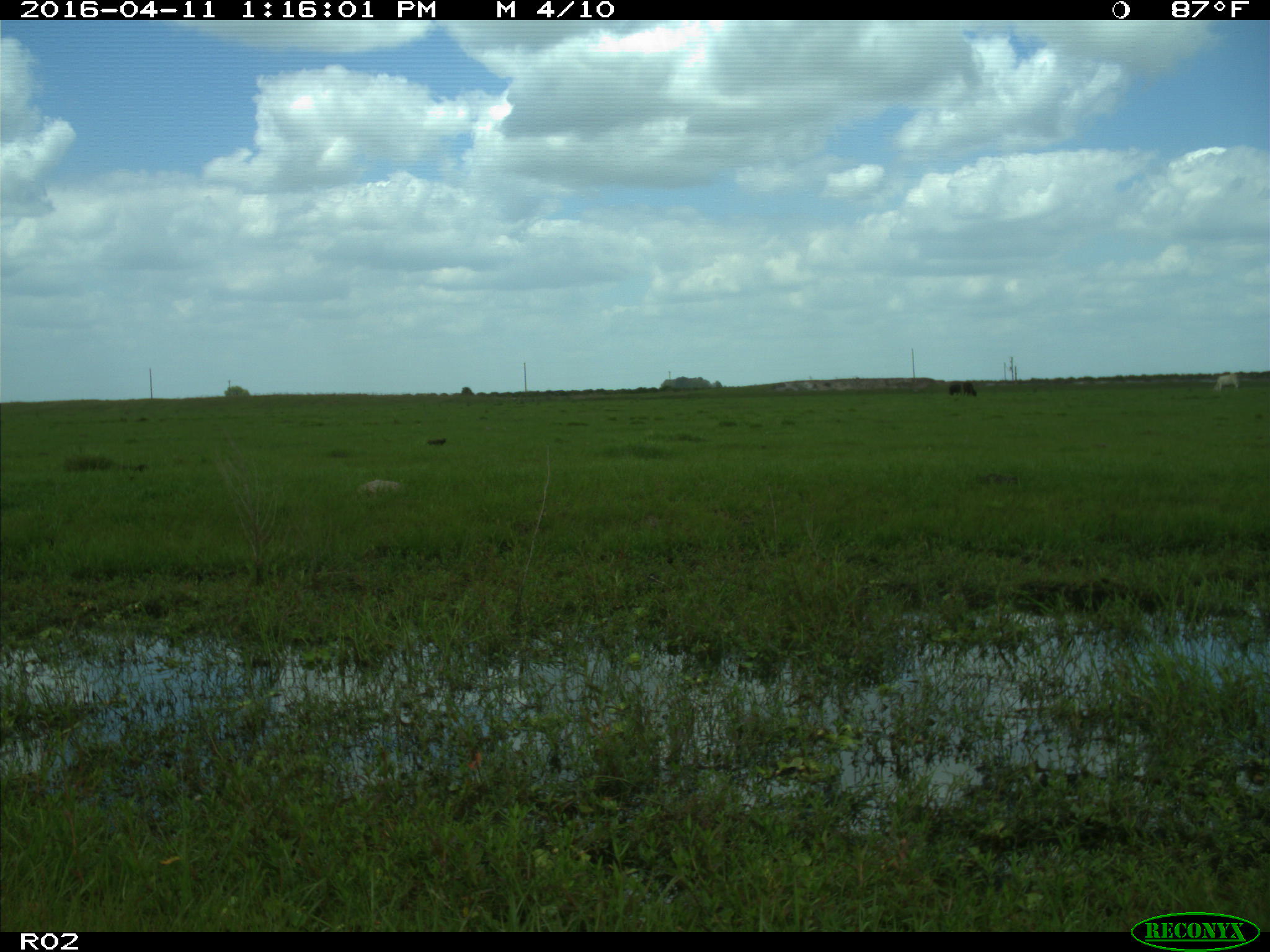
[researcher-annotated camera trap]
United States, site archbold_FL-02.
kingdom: Animalia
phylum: Chordata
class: Mammalia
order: Artiodactyla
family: Bovidae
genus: Bos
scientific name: Bos taurus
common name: domestic cow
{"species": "Bos taurus (domestic cow)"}